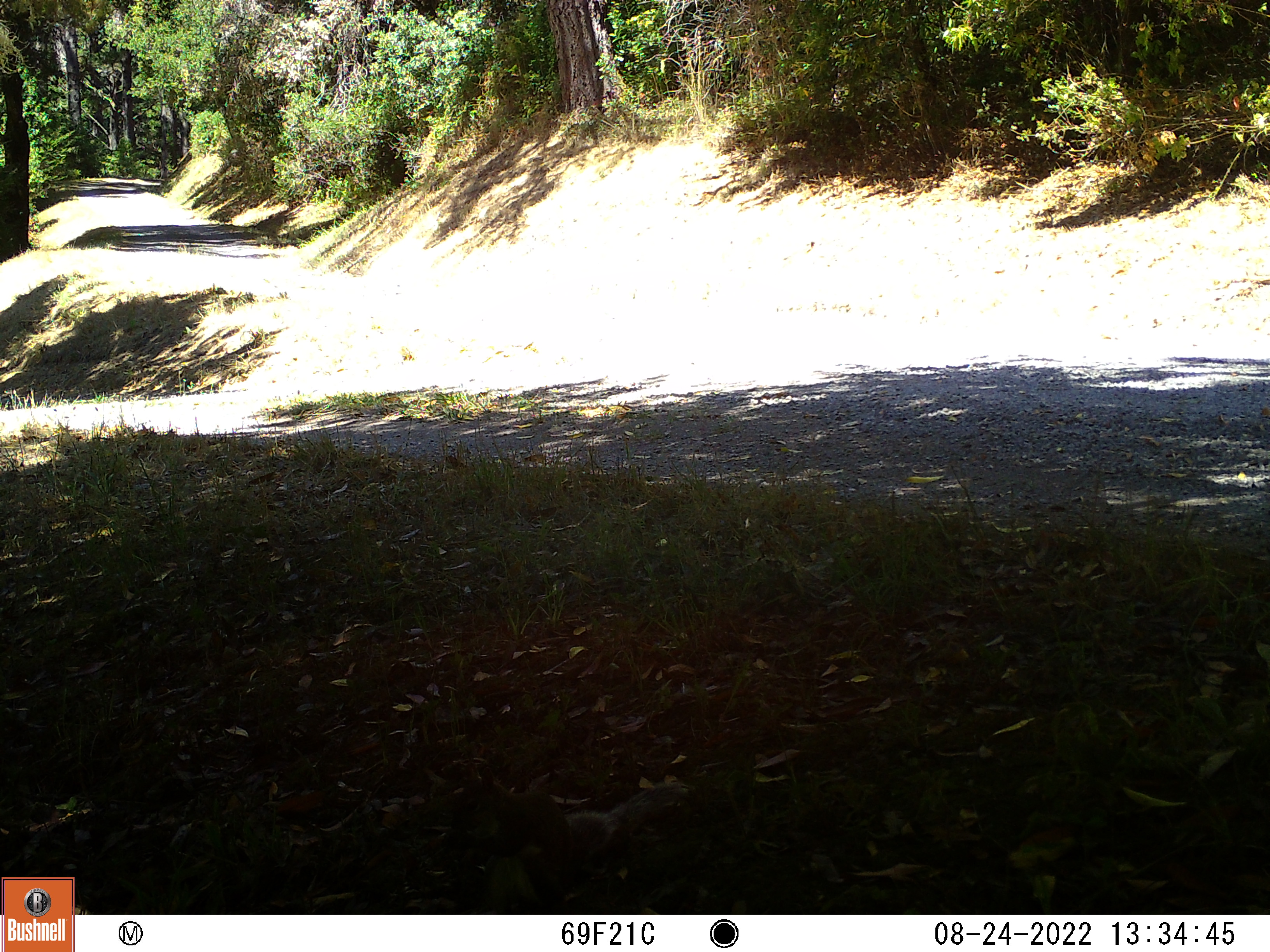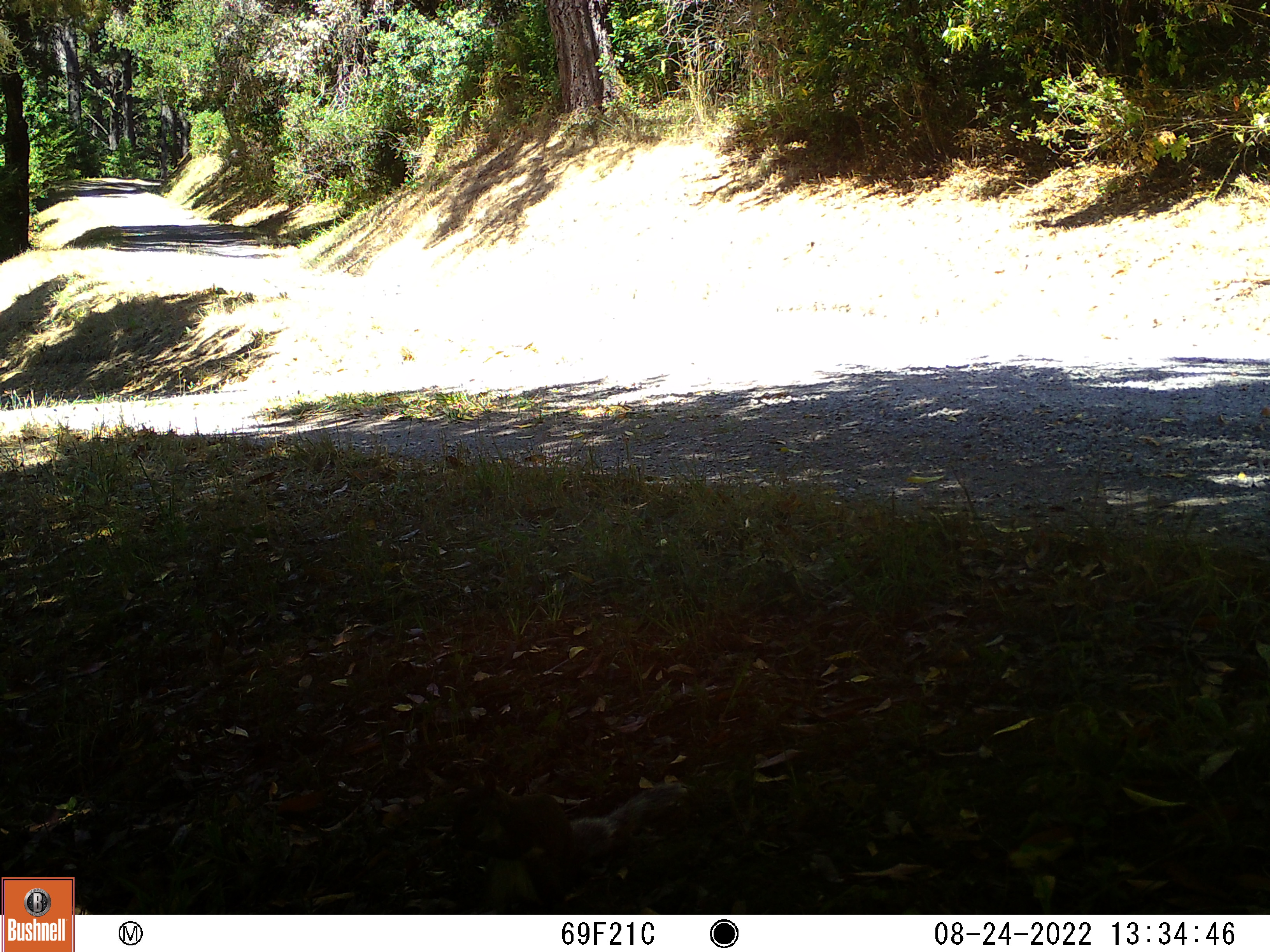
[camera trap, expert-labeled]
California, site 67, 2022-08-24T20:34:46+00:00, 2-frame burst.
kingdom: Animalia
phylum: Chordata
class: Mammalia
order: Rodentia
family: Sciuridae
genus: Sciurus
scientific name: Sciurus griseus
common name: western gray squirrel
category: western grey squirrel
Western grey squirrel (western gray squirrel) (Sciurus griseus).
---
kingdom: Animalia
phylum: Chordata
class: Mammalia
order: Rodentia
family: Sciuridae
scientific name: Sciuridae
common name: squirrel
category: unknown squirrel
Unknown squirrel (squirrel) (Sciuridae).